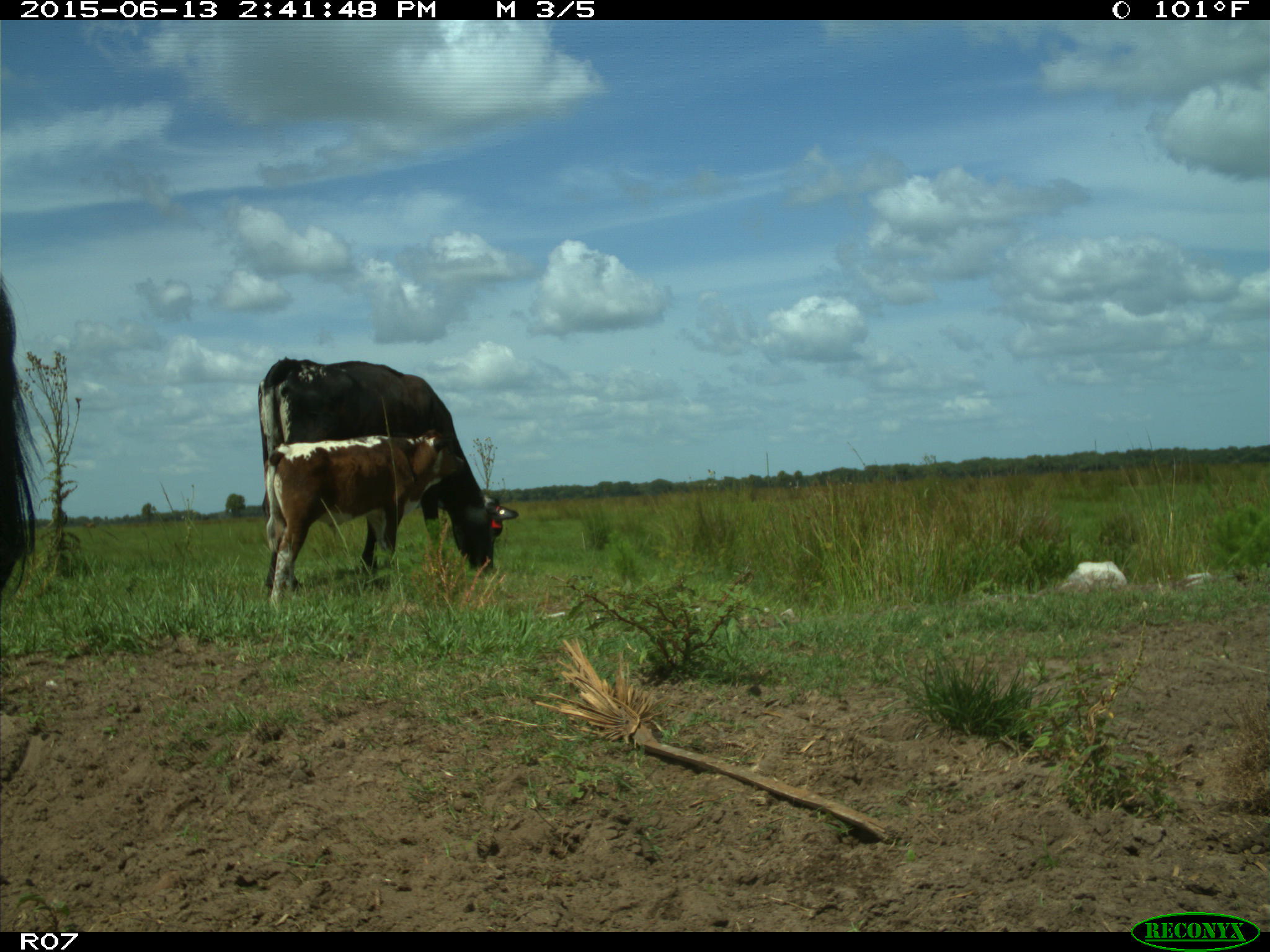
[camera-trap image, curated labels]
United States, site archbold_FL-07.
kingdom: Animalia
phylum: Chordata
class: Mammalia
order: Artiodactyla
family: Bovidae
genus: Bos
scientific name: Bos taurus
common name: domestic cow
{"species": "Bos taurus (domestic cow)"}